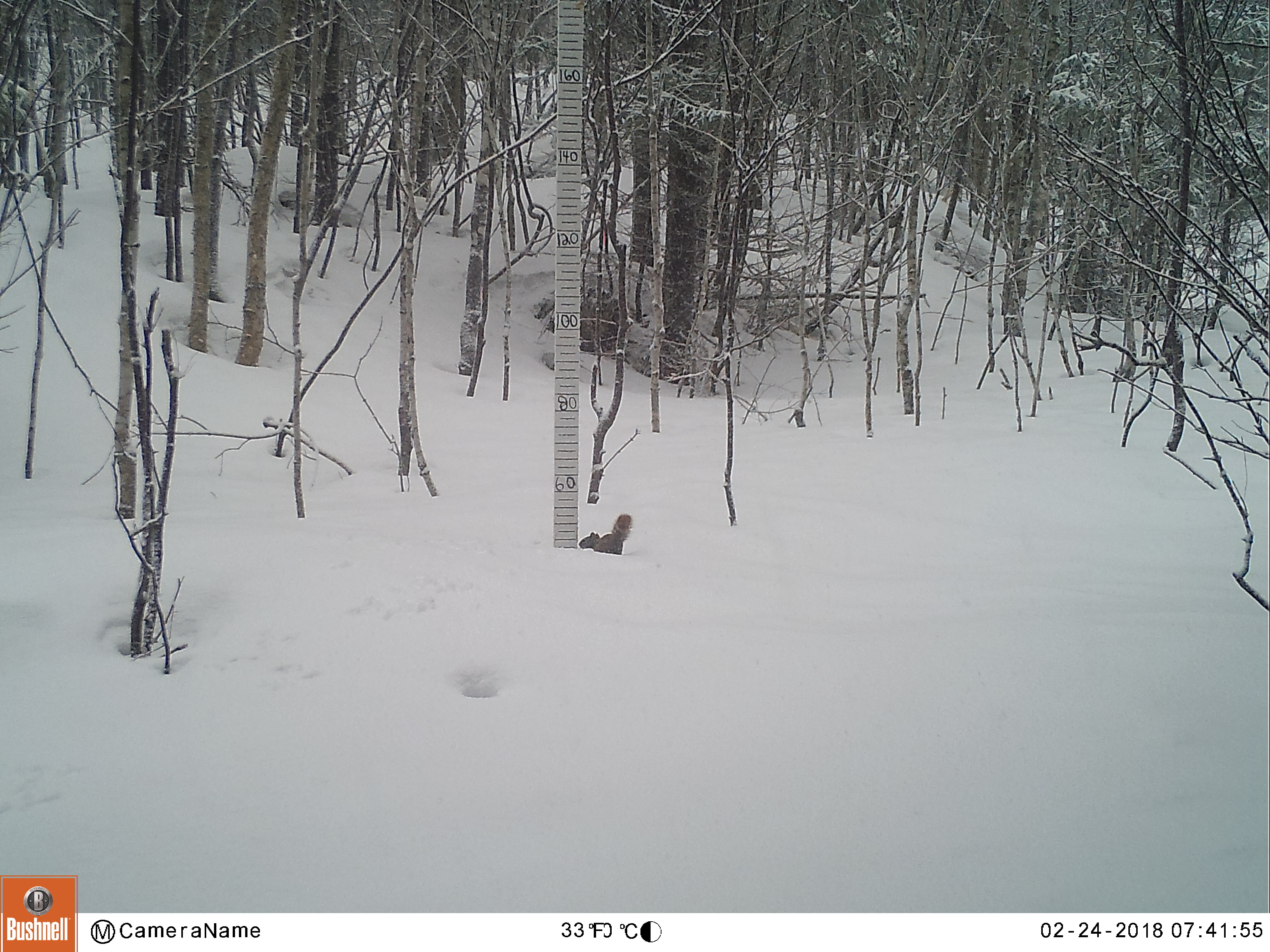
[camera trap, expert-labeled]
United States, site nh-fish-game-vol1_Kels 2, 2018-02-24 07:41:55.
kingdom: Animalia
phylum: Chordata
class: Mammalia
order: Rodentia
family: Sciuridae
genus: Tamiasciurus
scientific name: Tamiasciurus hudsonicus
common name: red squirrel